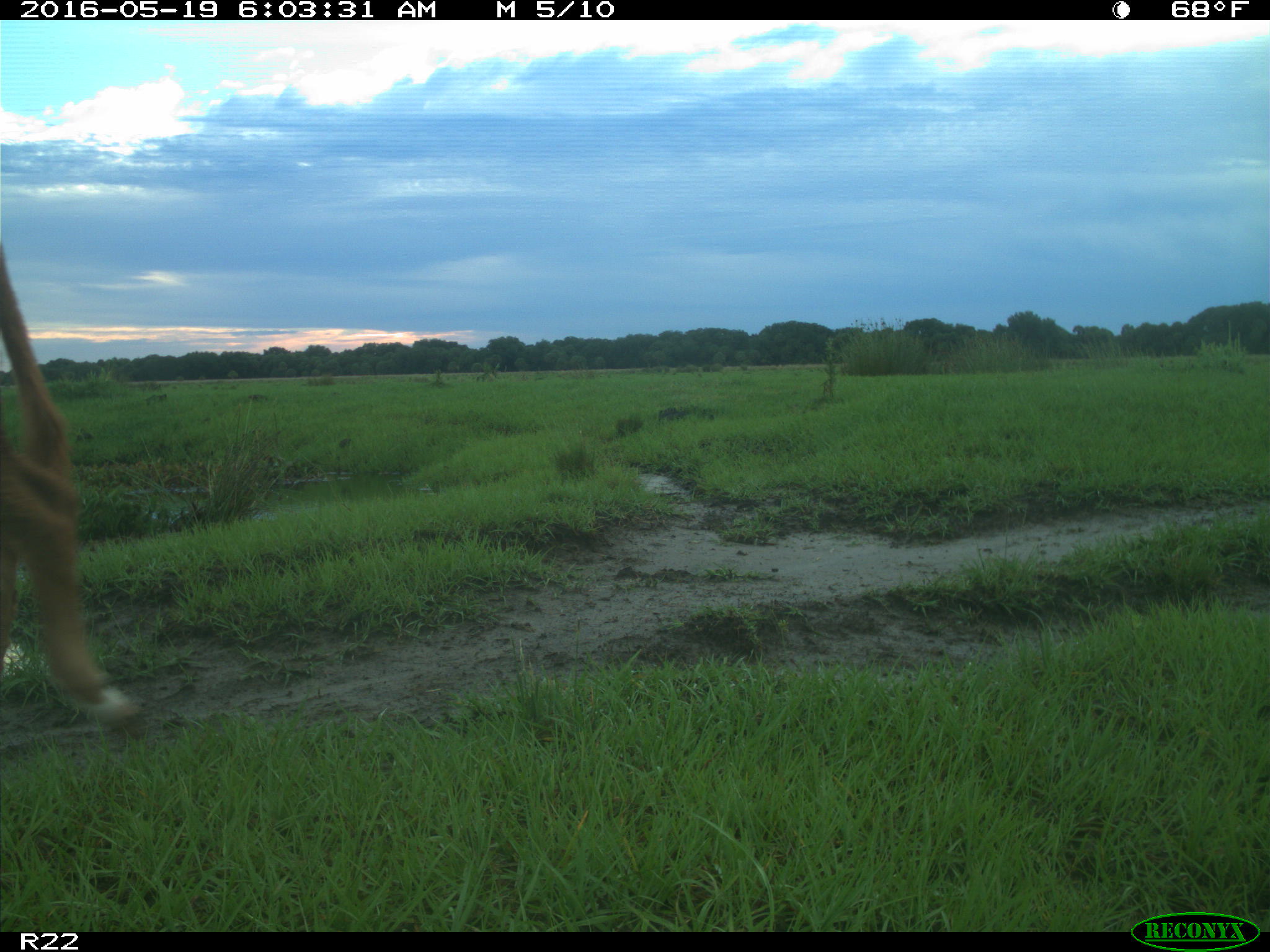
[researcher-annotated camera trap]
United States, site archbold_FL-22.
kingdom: Animalia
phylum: Chordata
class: Mammalia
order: Artiodactyla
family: Bovidae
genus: Bos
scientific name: Bos taurus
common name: domestic cow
Bos taurus (domestic cow).